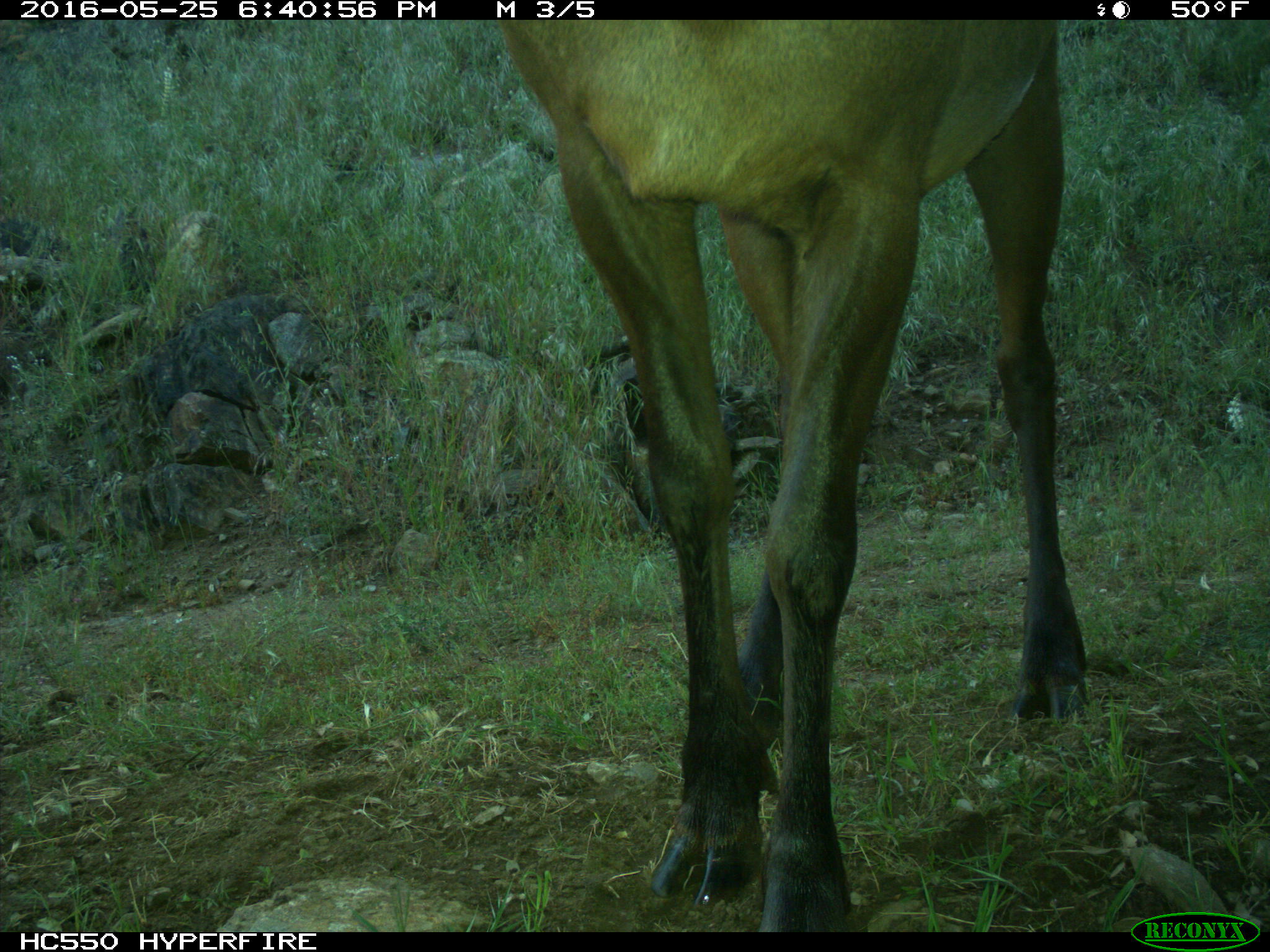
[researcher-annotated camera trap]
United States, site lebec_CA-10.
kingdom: Animalia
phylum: Chordata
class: Mammalia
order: Artiodactyla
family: Cervidae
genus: Cervus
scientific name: Cervus canadensis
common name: elk